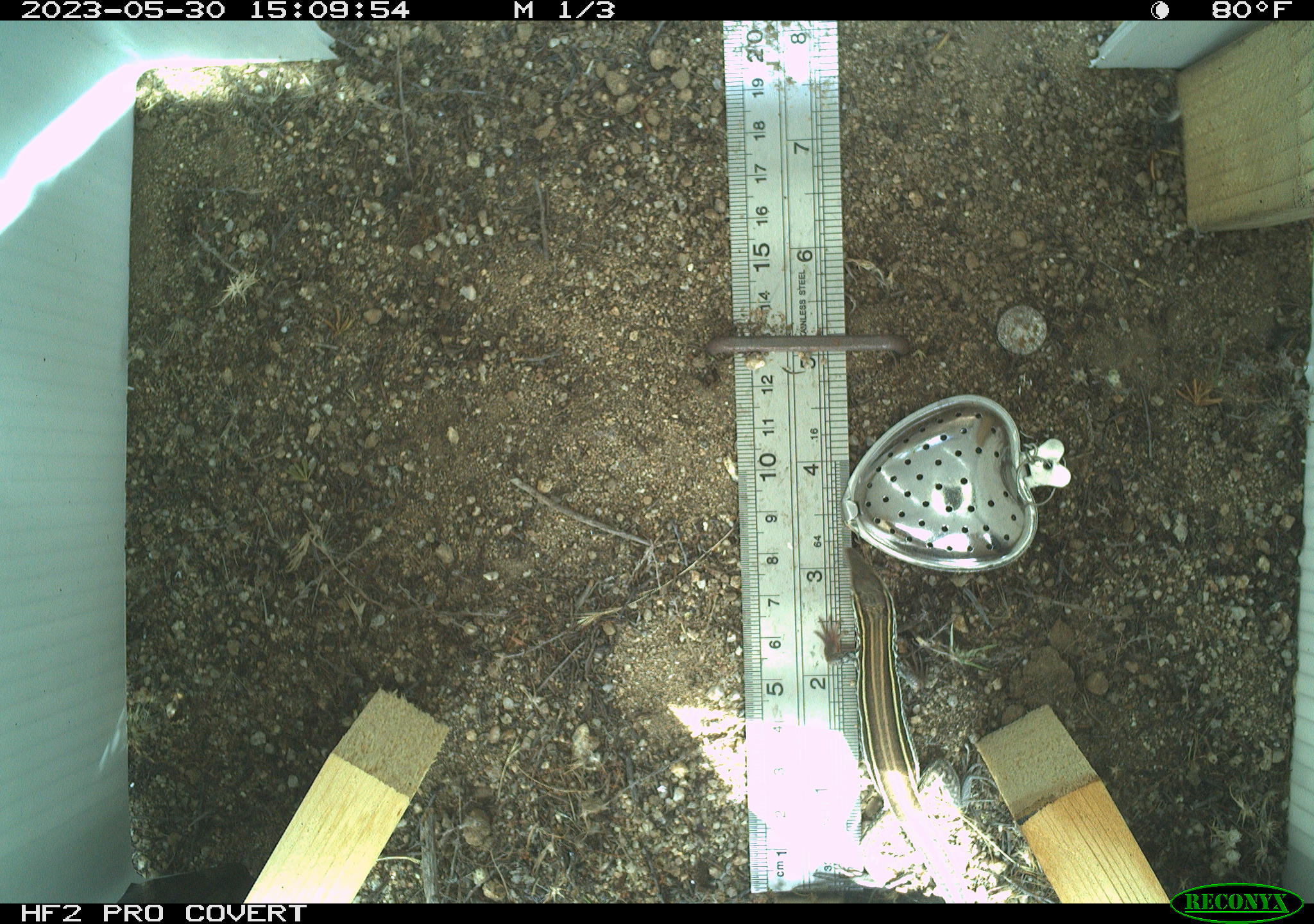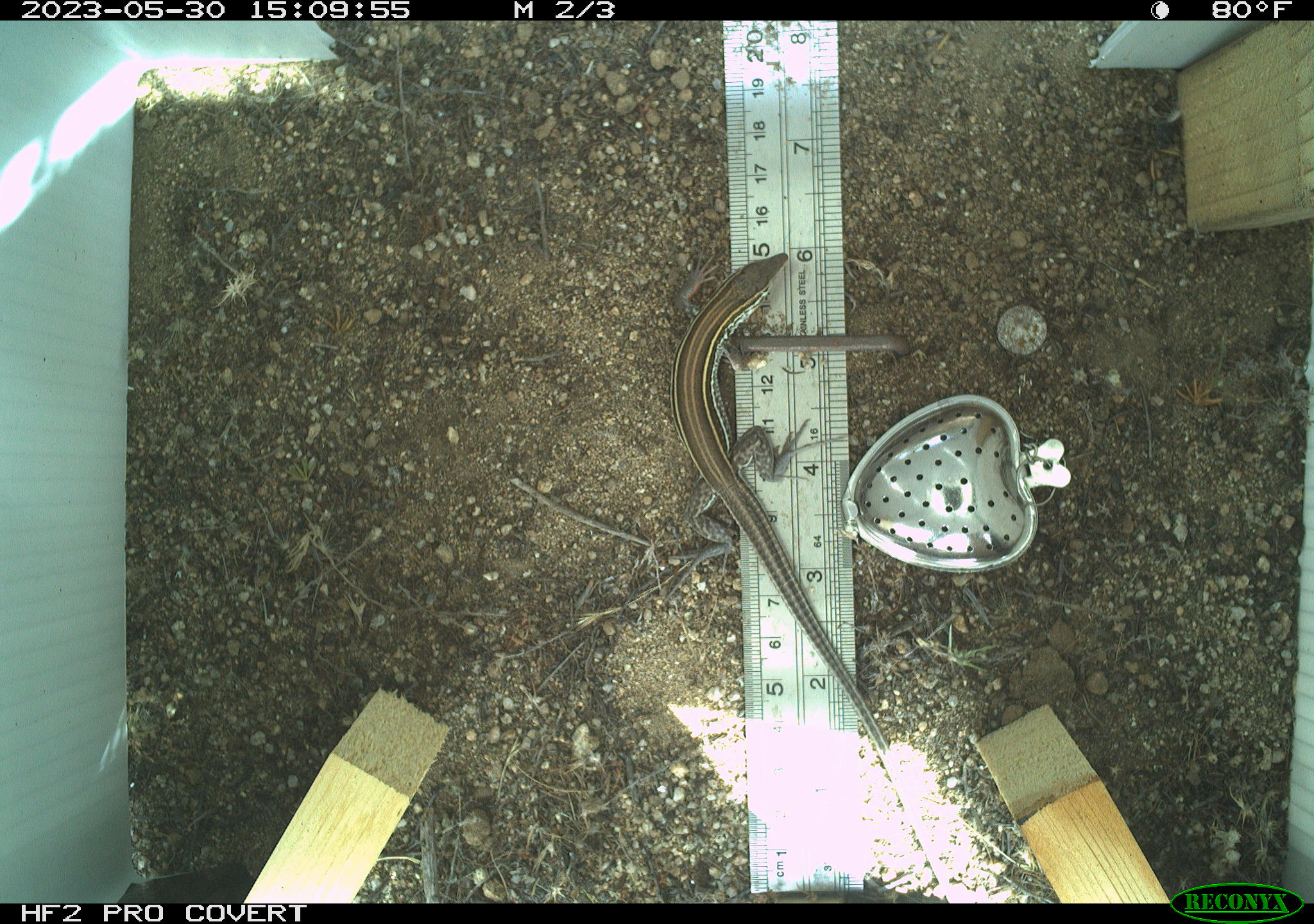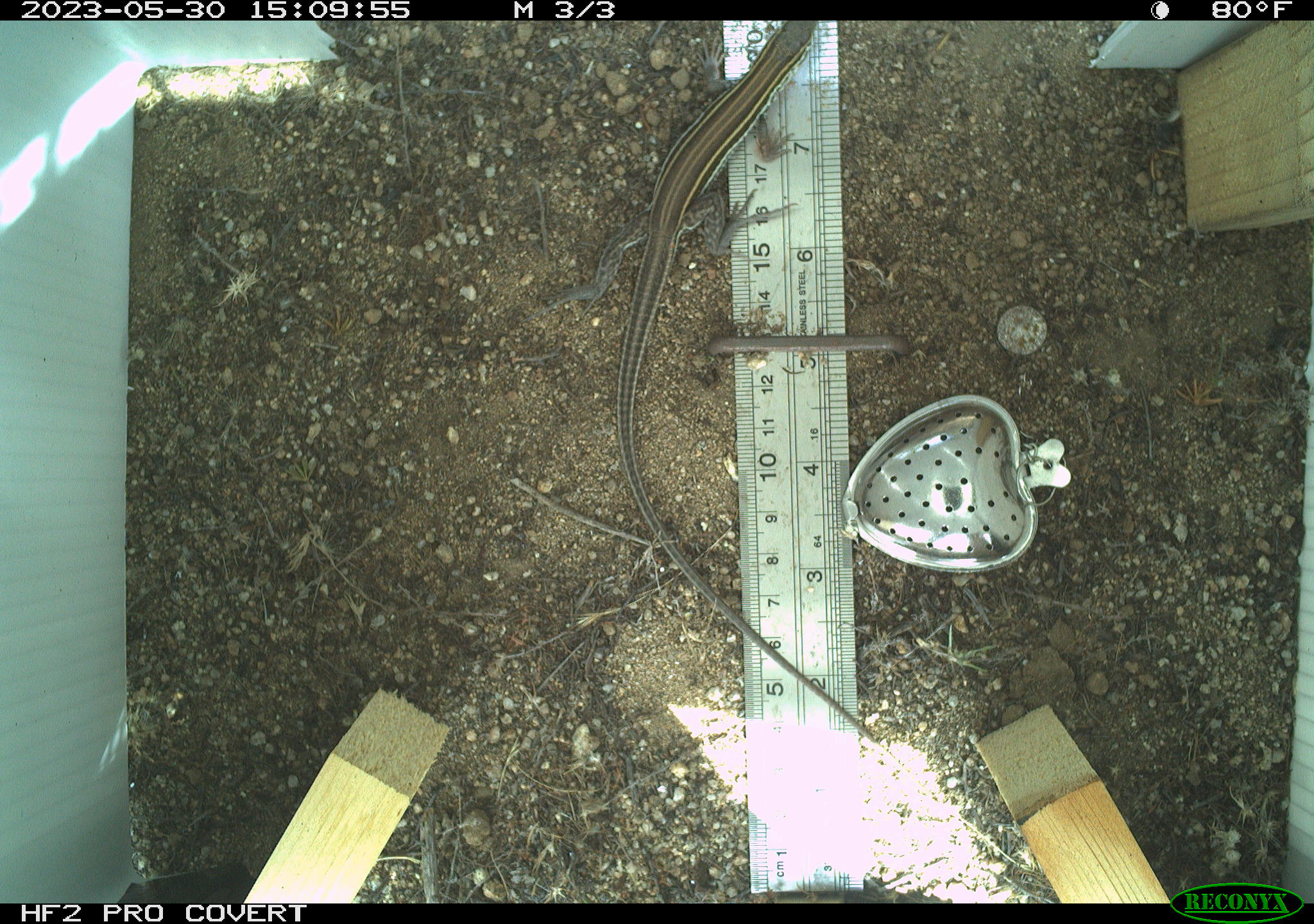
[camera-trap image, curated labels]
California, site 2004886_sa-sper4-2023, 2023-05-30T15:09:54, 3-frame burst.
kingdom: Animalia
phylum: Chordata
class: Reptilia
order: Squamata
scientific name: Squamata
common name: lizards and snakes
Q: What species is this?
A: Lizards and snakes (Squamata).